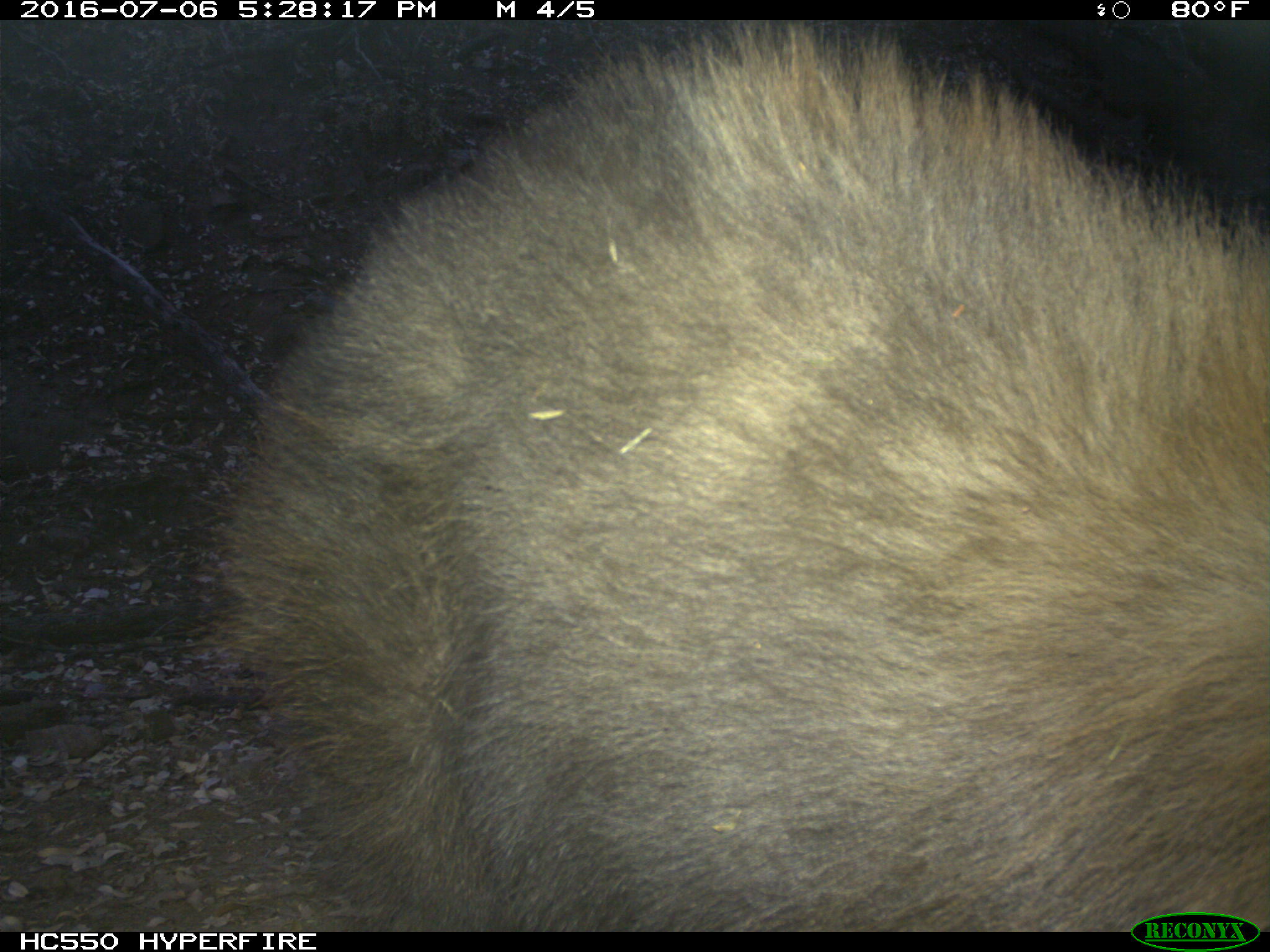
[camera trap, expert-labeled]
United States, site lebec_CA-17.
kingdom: Animalia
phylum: Chordata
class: Mammalia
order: Carnivora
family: Ursidae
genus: Ursus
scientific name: Ursus americanus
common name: american black bear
Ursus americanus (american black bear).